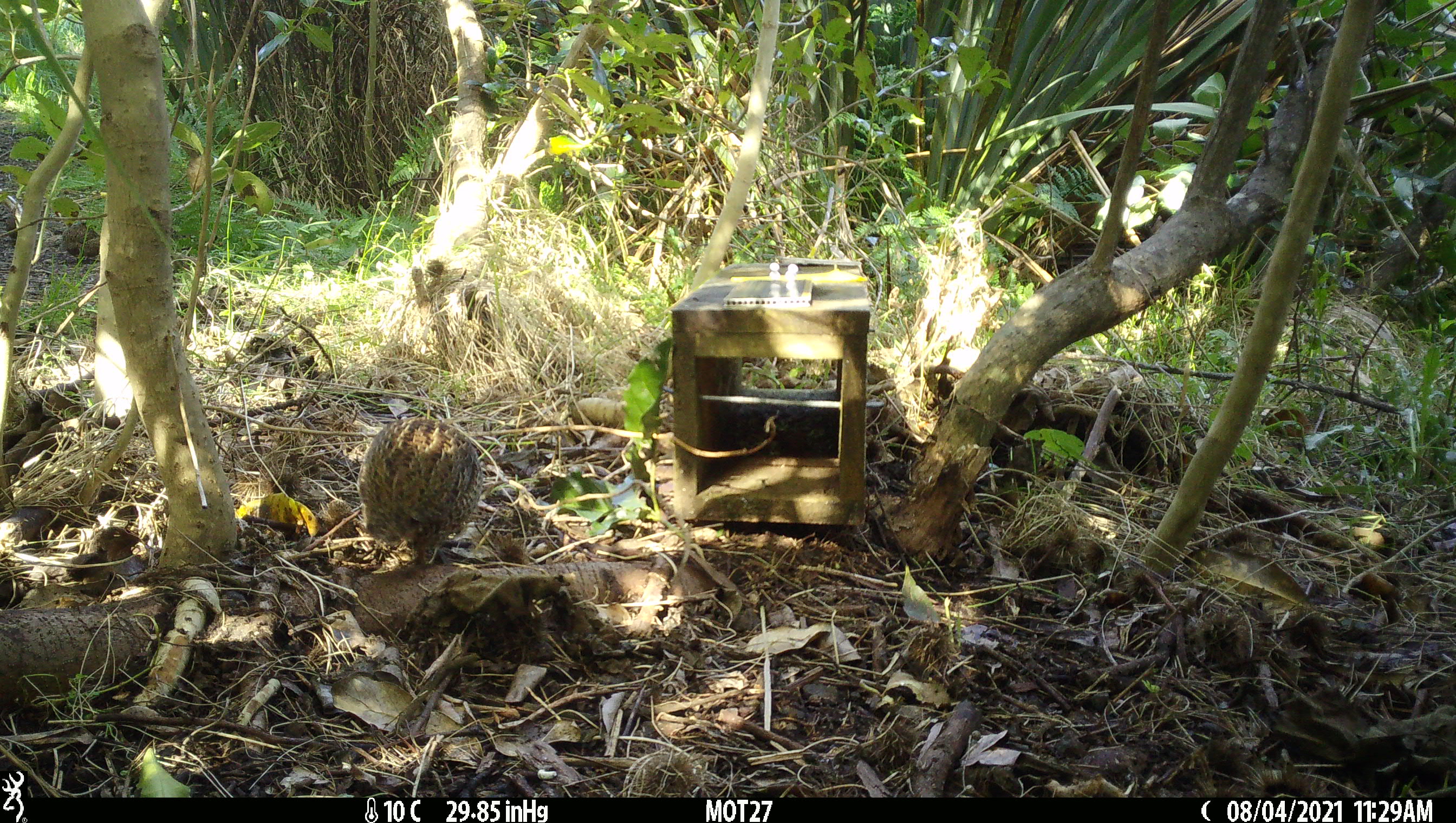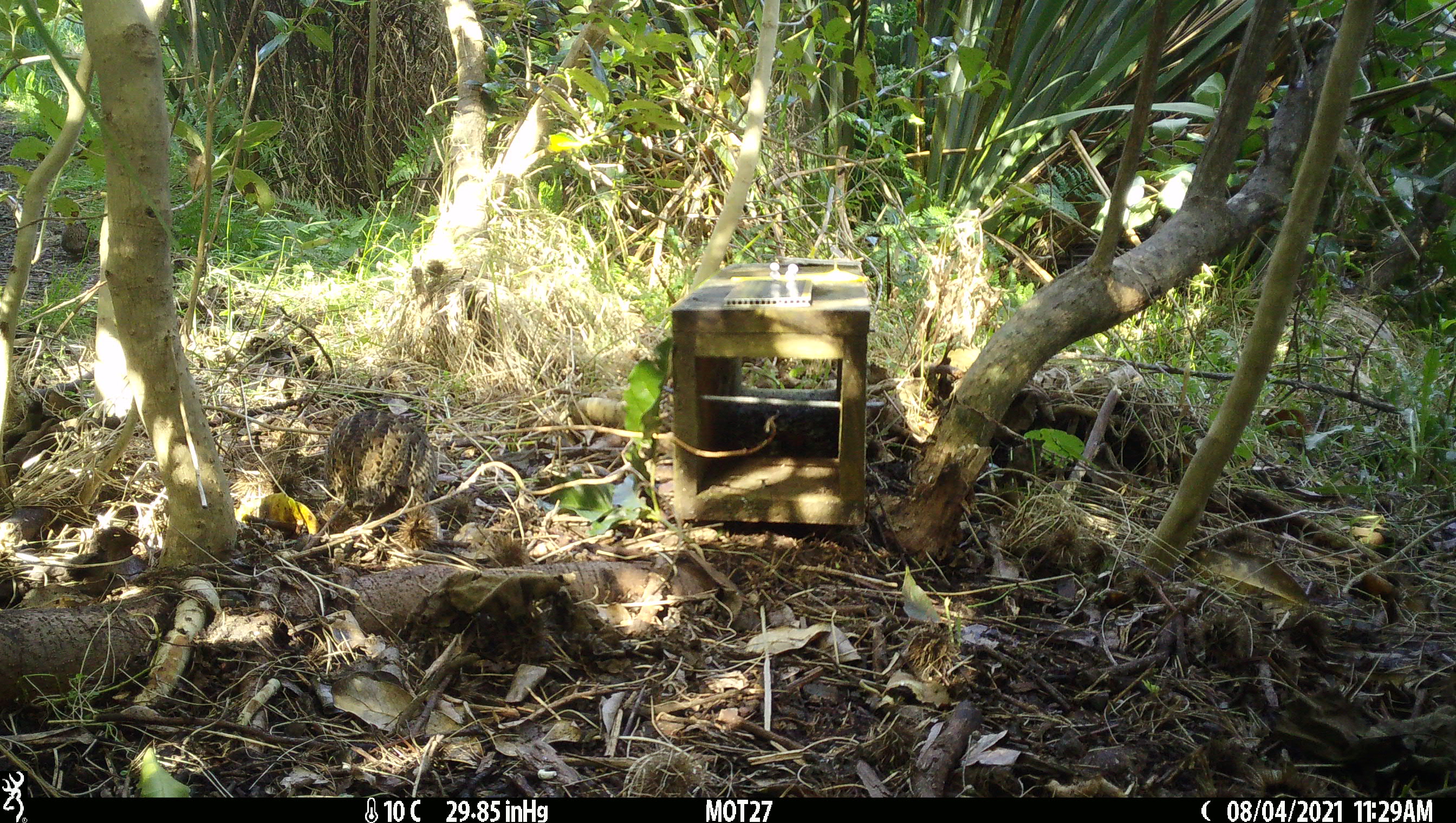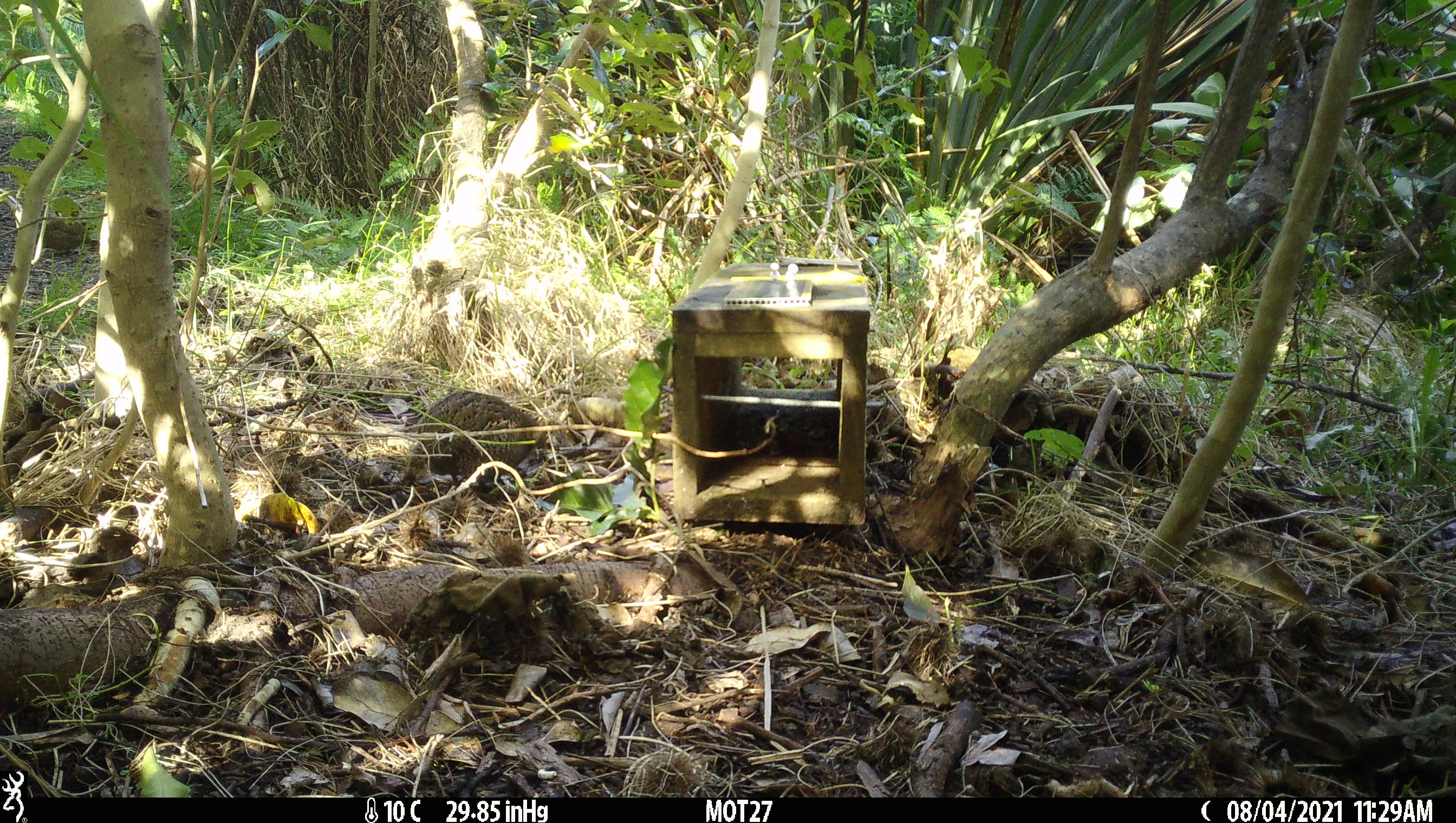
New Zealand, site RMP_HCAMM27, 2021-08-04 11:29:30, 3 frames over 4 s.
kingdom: Animalia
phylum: Chordata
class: Aves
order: Galliformes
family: Phasianidae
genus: Synoicus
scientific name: Synoicus ypsilophorus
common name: brown quail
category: quail brown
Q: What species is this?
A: Quail brown (brown quail) (Synoicus ypsilophorus).